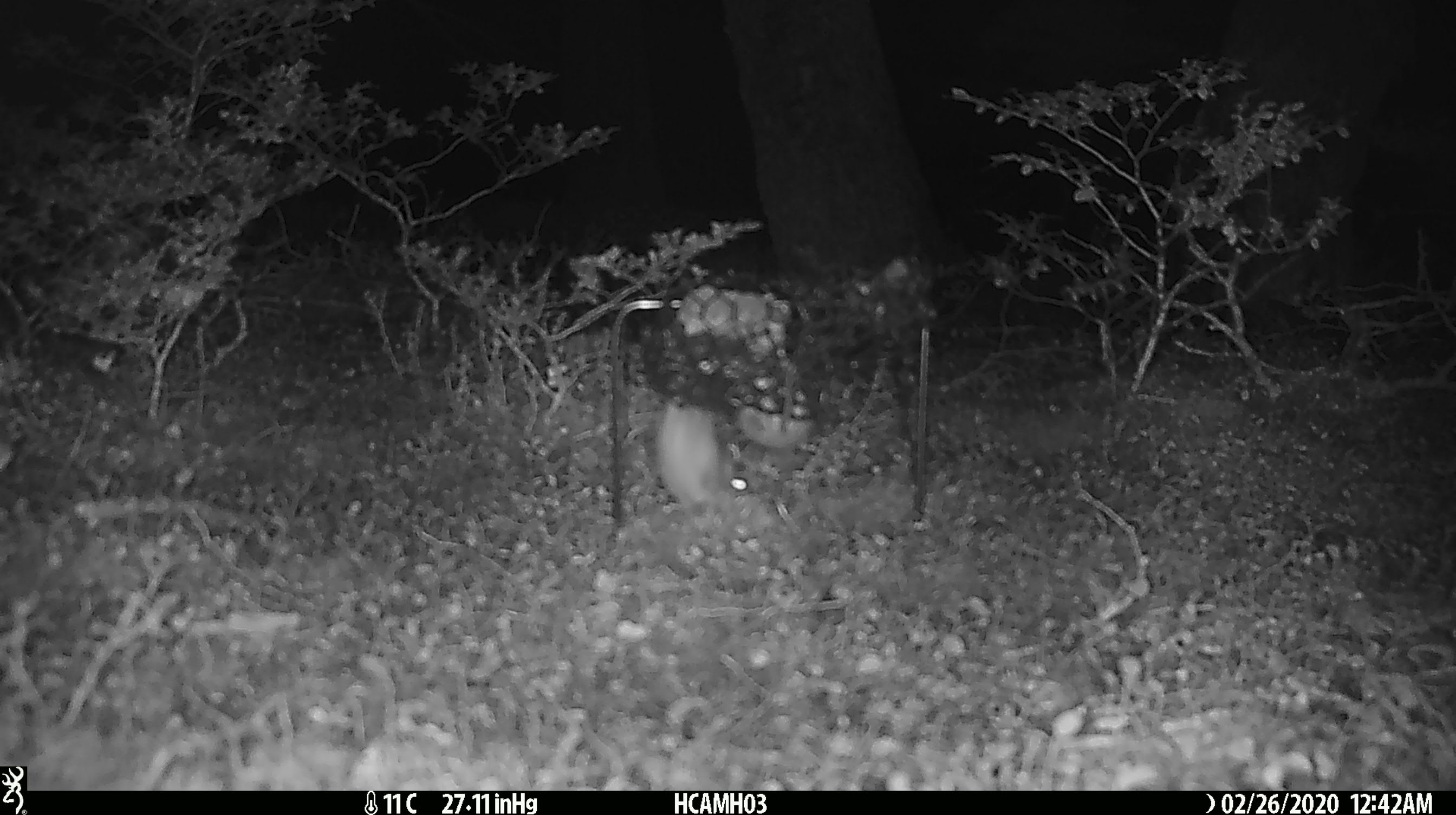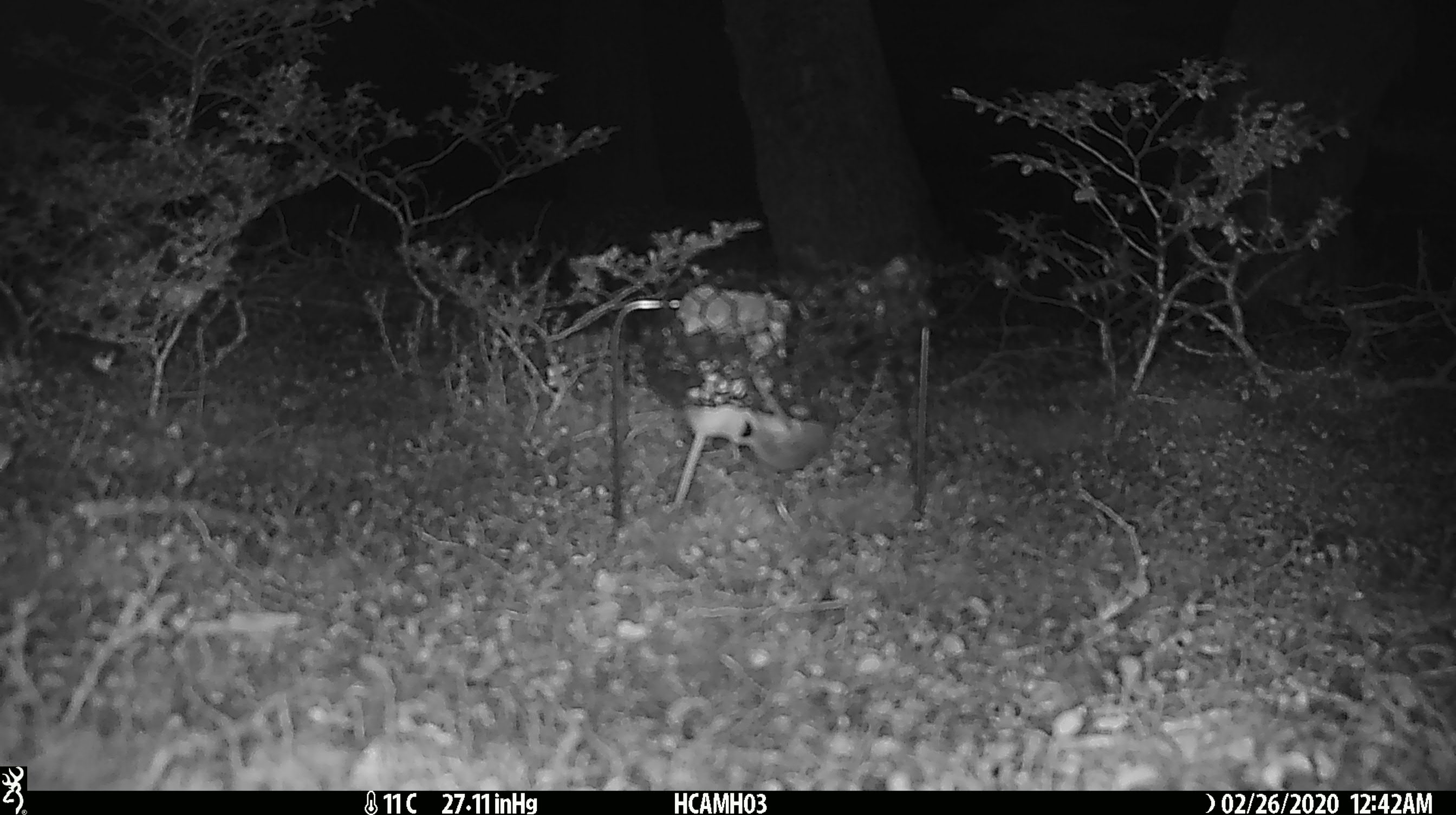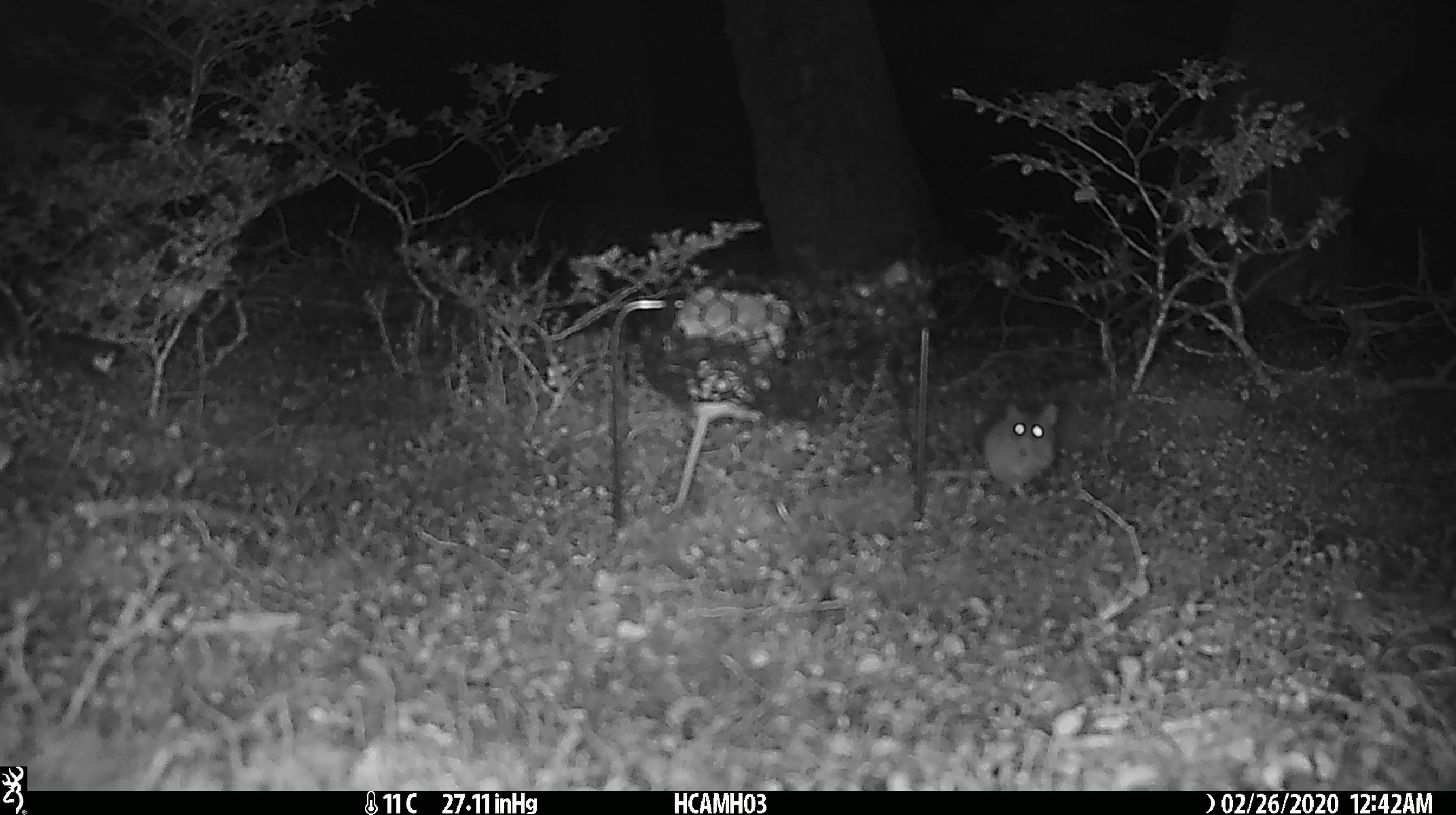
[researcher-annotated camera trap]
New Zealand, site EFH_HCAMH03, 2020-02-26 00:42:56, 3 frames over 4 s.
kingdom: Animalia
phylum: Chordata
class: Mammalia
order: Rodentia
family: Muridae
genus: Mus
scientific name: Mus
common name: mouse